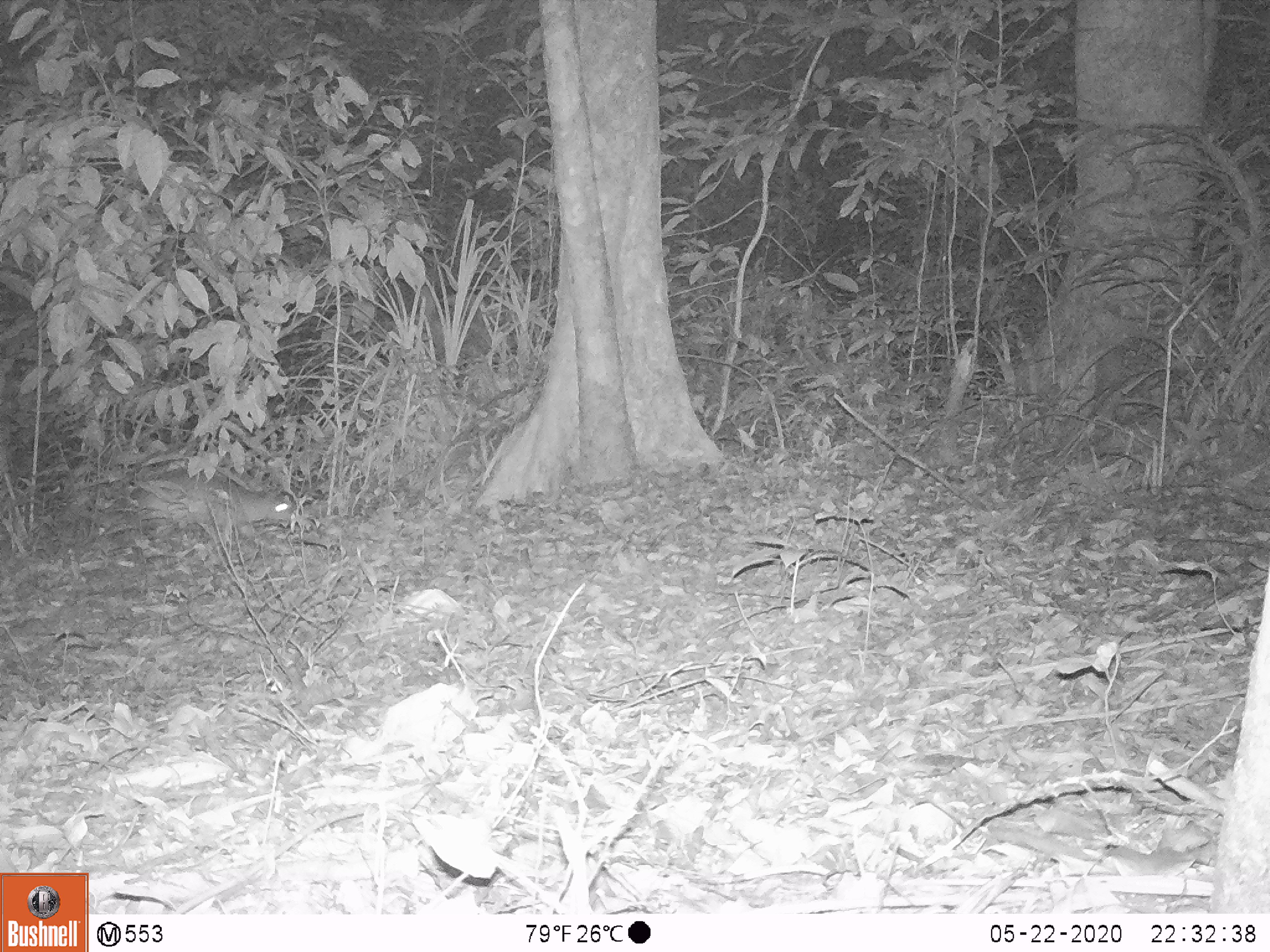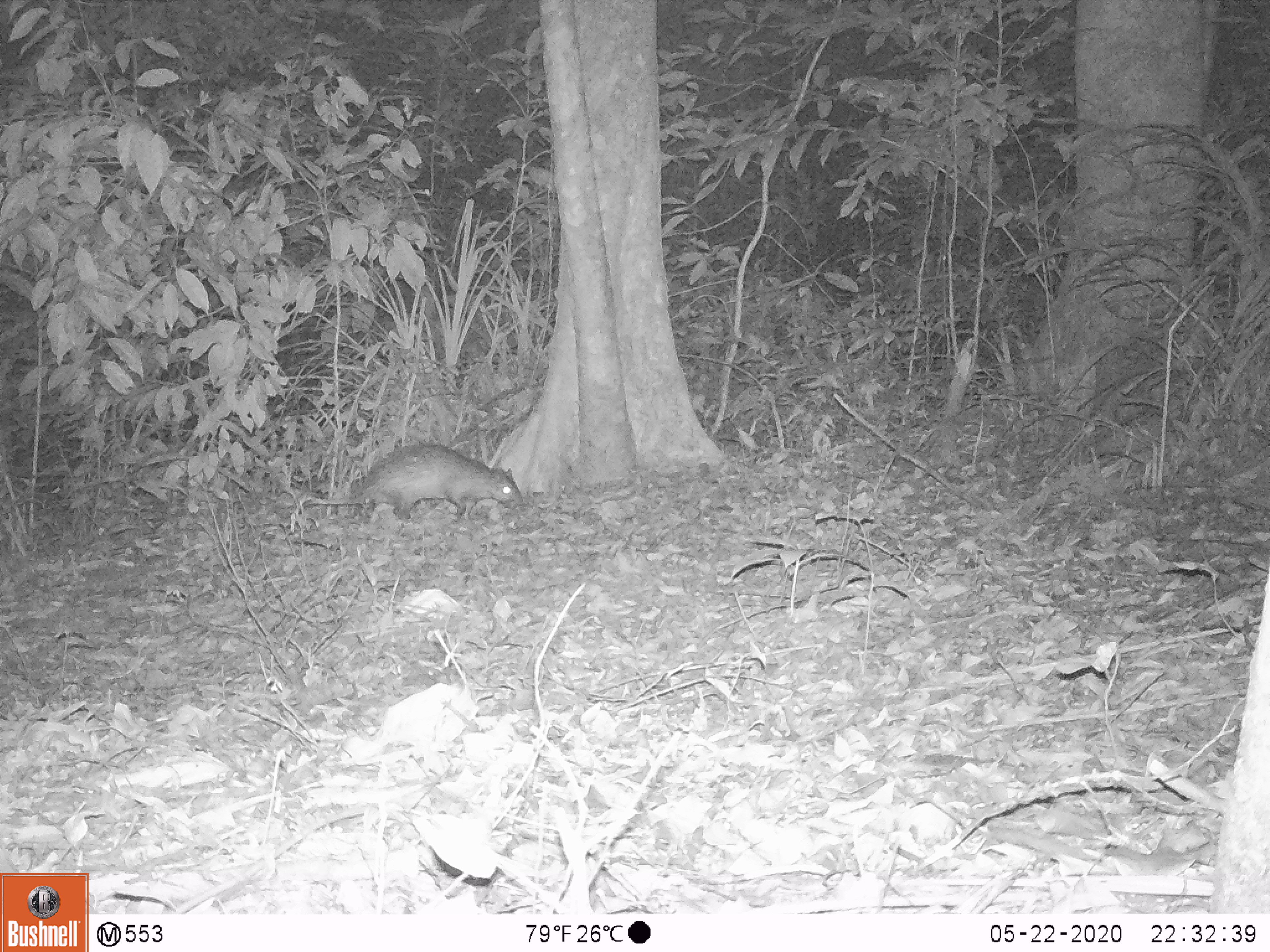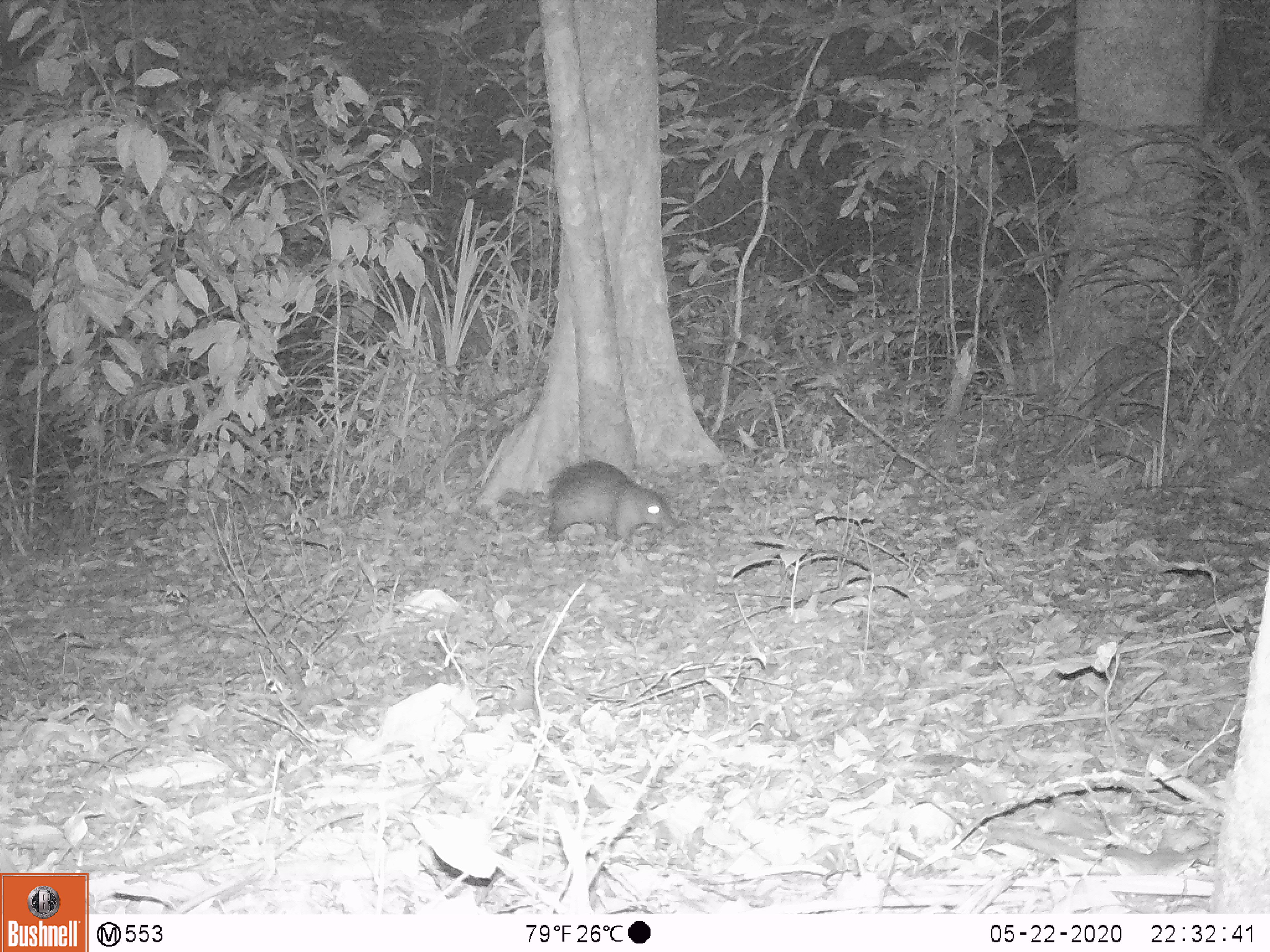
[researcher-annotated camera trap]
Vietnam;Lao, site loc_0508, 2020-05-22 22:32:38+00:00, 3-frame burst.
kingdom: Animalia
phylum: Chordata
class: Mammalia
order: Rodentia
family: Hystricidae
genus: Atherurus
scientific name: Atherurus macrourus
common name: asiatic brush-tailed porcupine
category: asiatic brush tailed porcupine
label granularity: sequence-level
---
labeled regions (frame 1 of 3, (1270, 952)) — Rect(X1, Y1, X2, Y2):
asiatic brush tailed porcupine: Rect(137, 474, 292, 538)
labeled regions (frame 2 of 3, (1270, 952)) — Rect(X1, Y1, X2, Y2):
asiatic brush tailed porcupine: Rect(302, 440, 524, 523)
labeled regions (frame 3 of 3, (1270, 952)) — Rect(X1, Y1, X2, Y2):
asiatic brush tailed porcupine: Rect(545, 458, 675, 546)